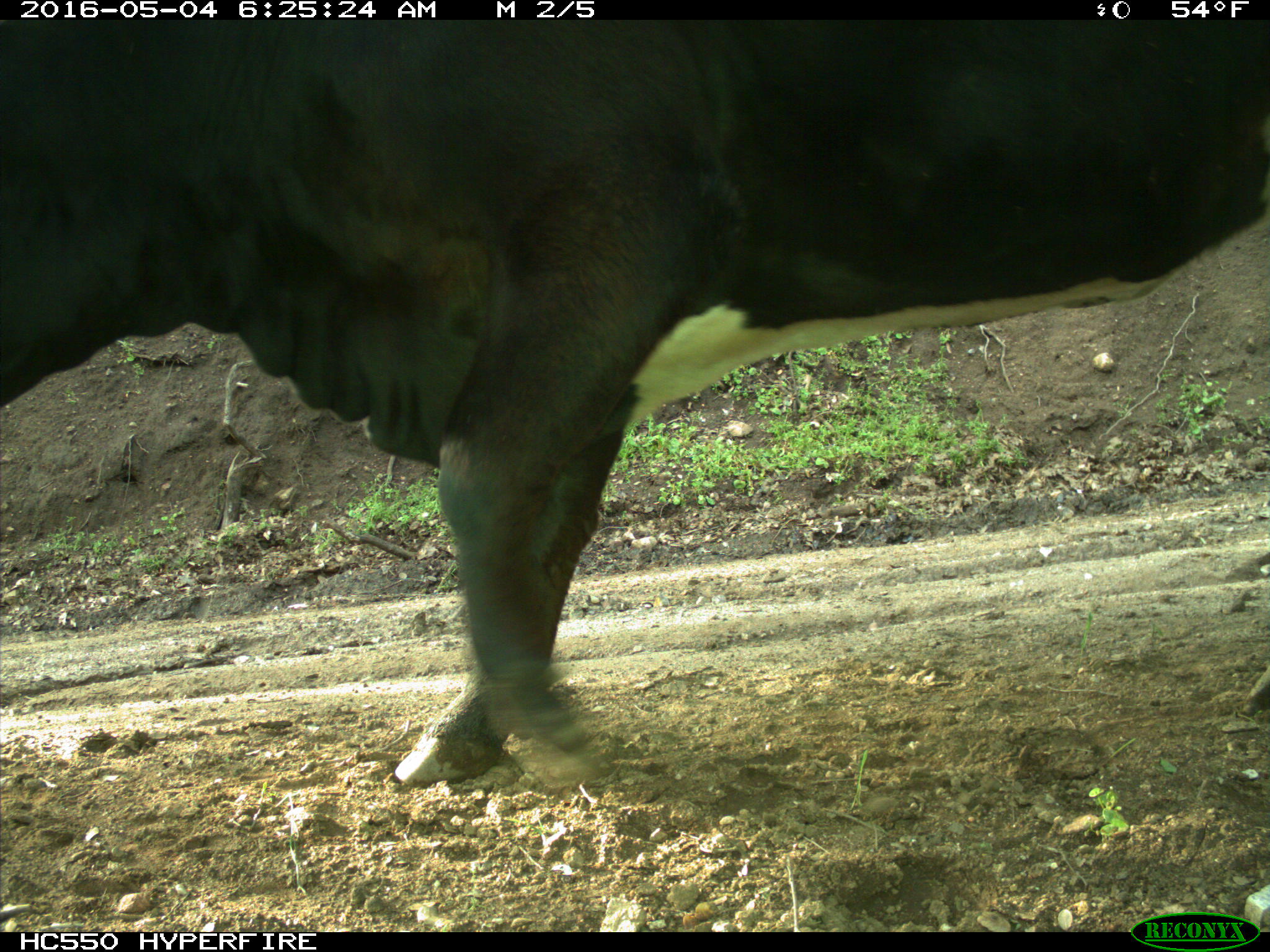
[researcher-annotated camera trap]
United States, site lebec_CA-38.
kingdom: Animalia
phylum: Chordata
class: Mammalia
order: Artiodactyla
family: Bovidae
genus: Bos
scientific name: Bos taurus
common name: domestic cow